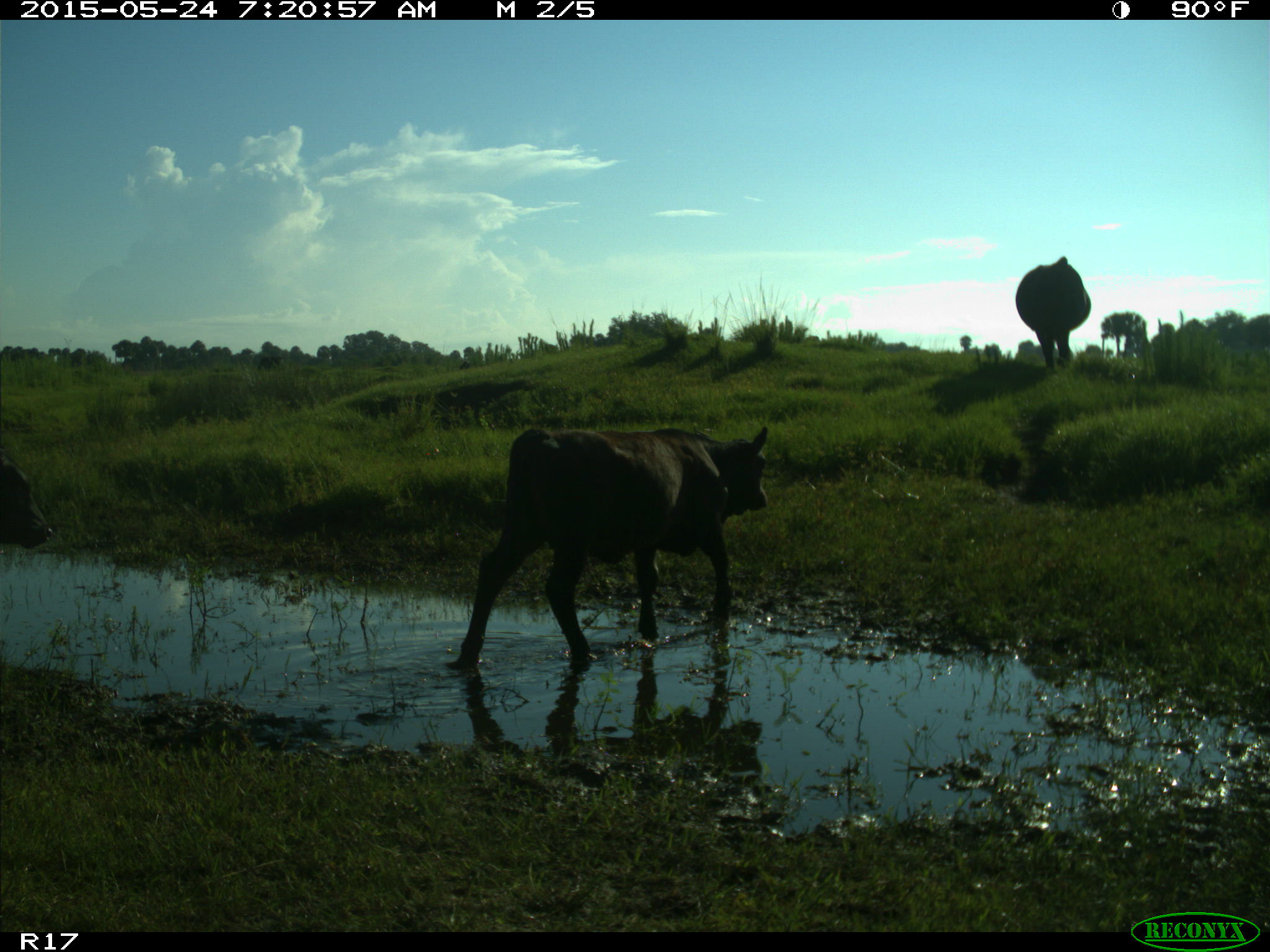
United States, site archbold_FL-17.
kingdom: Animalia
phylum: Chordata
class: Mammalia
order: Artiodactyla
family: Bovidae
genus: Bos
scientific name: Bos taurus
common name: domestic cow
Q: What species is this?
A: Bos taurus (domestic cow).